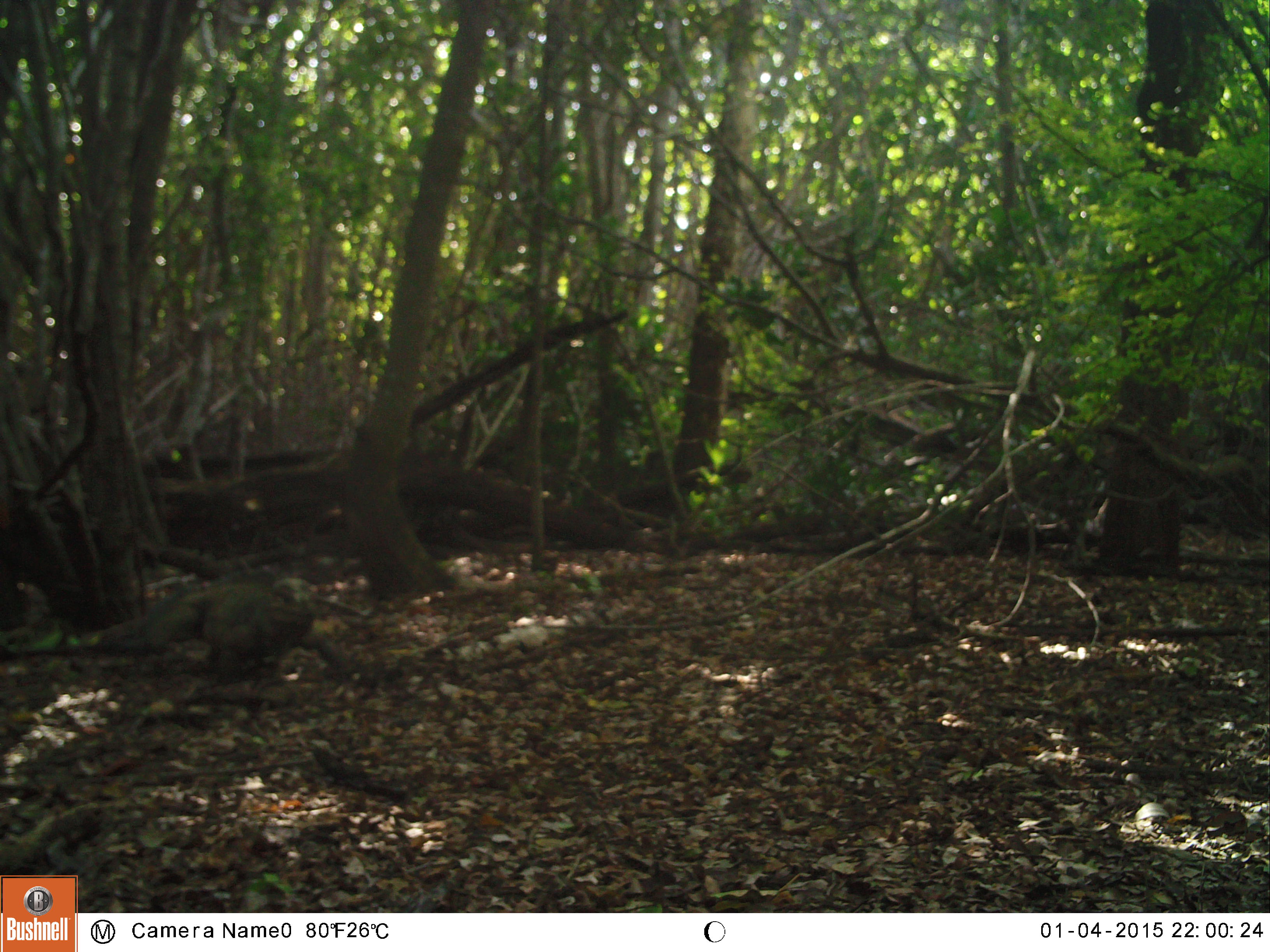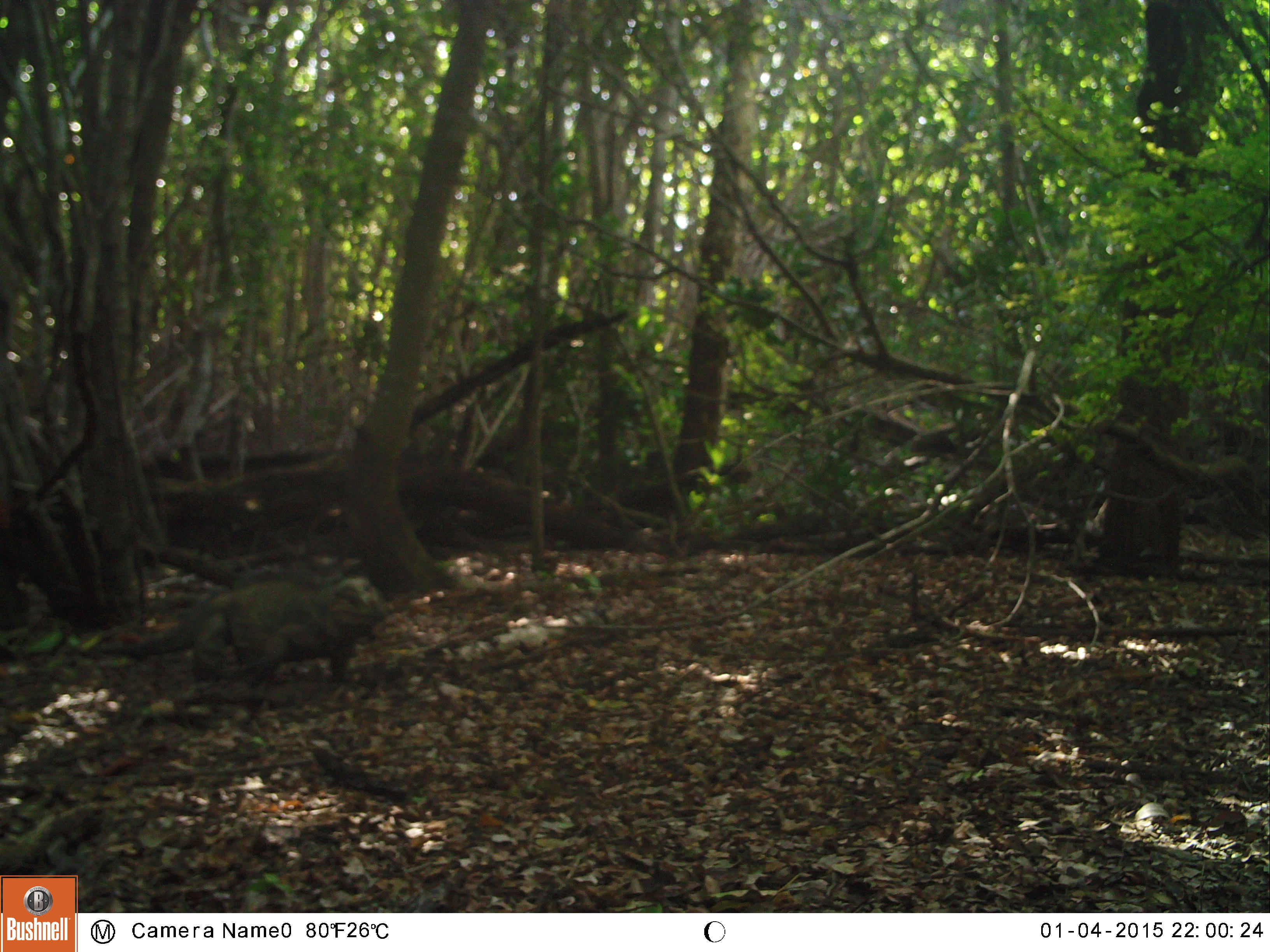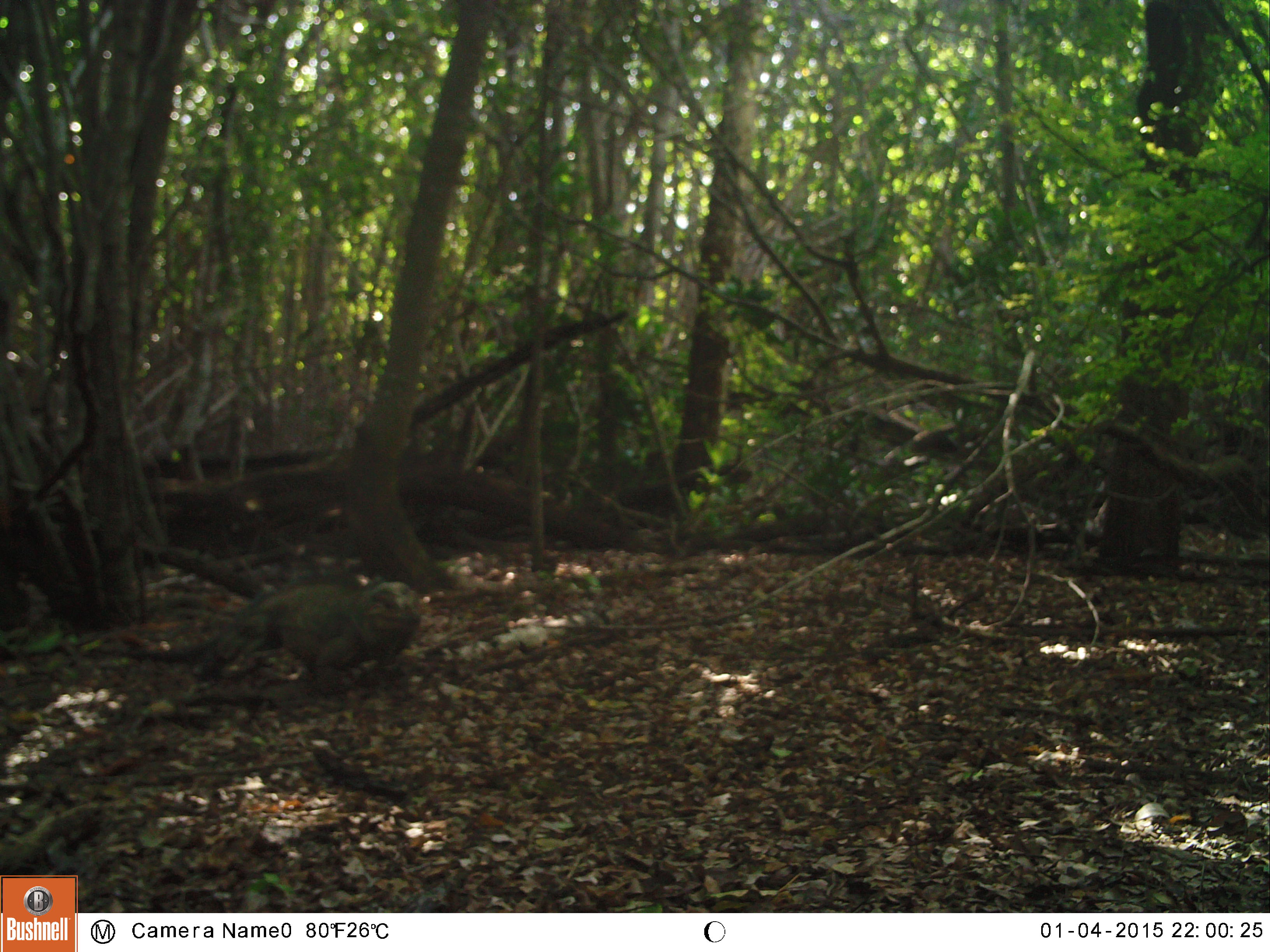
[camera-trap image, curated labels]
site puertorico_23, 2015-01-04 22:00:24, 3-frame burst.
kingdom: Animalia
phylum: Chordata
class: Reptilia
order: Squamata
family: Iguanidae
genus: Iguana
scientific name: Iguana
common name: typical iguanas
Iguana (typical iguanas).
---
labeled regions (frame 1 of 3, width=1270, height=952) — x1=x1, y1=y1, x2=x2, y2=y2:
iguana: x1=97, y1=579, x2=316, y2=689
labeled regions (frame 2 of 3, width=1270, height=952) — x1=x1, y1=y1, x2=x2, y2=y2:
iguana: x1=96, y1=577, x2=390, y2=688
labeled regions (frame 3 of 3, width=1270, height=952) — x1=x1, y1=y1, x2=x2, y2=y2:
iguana: x1=188, y1=576, x2=420, y2=685